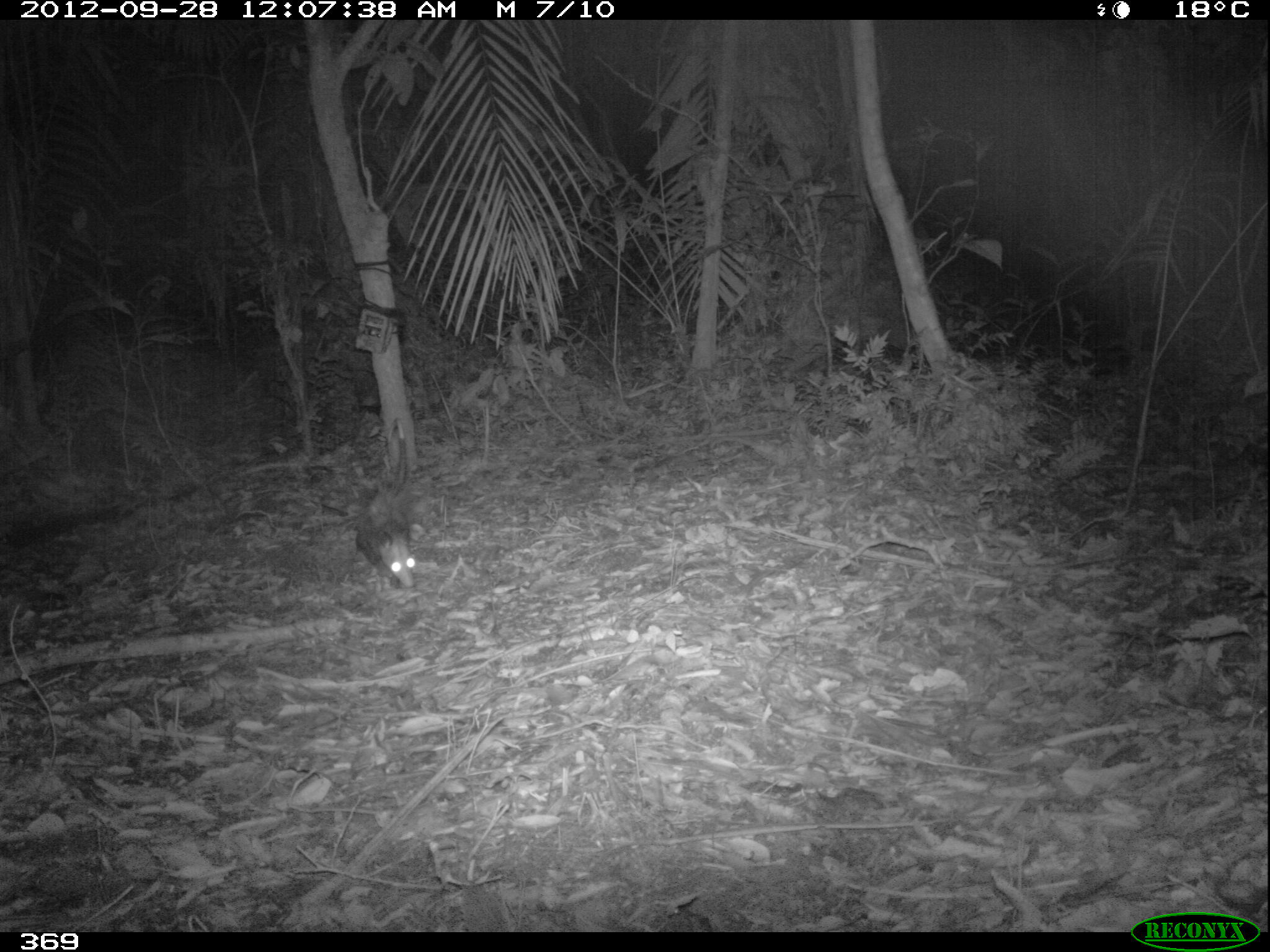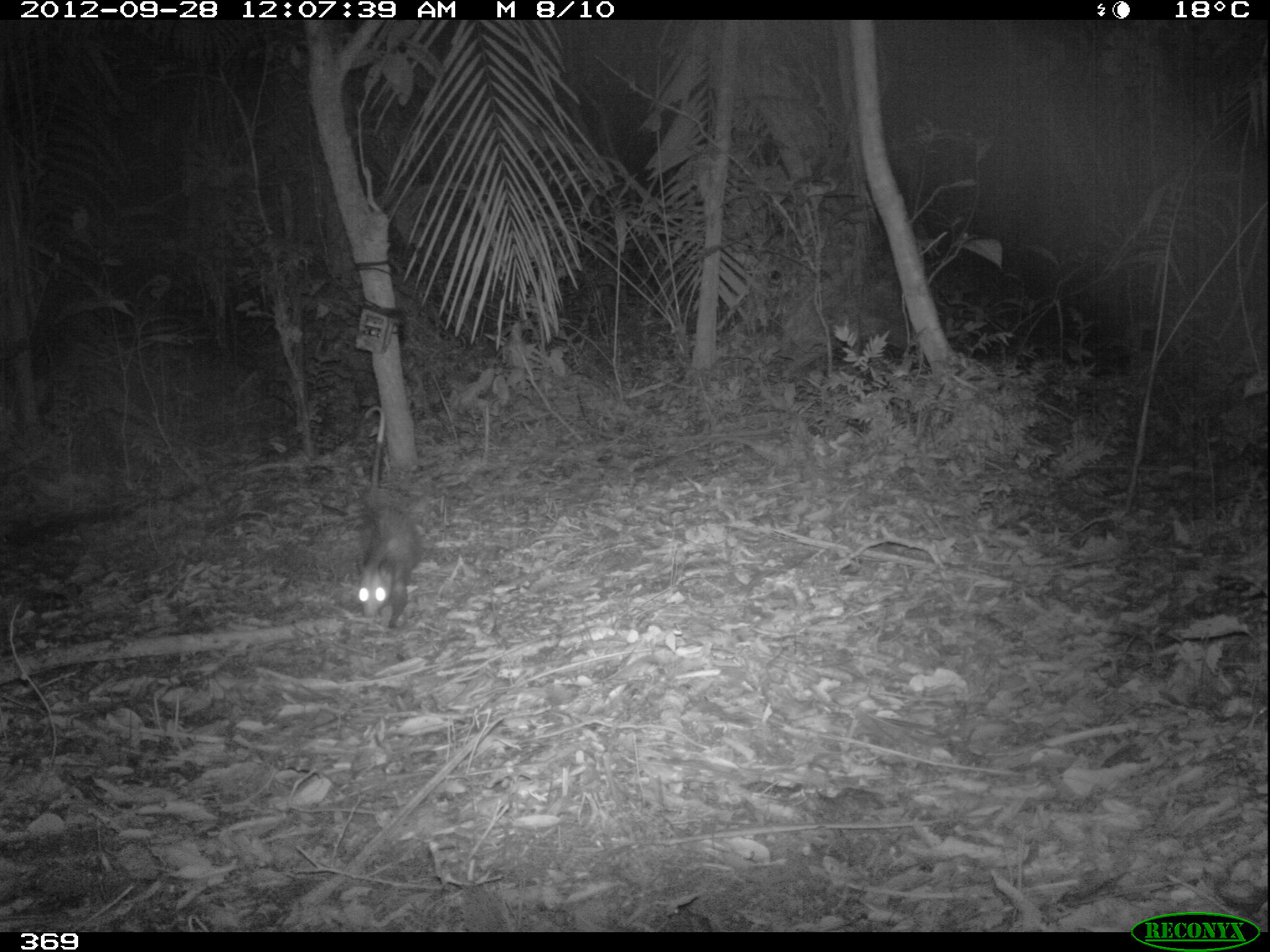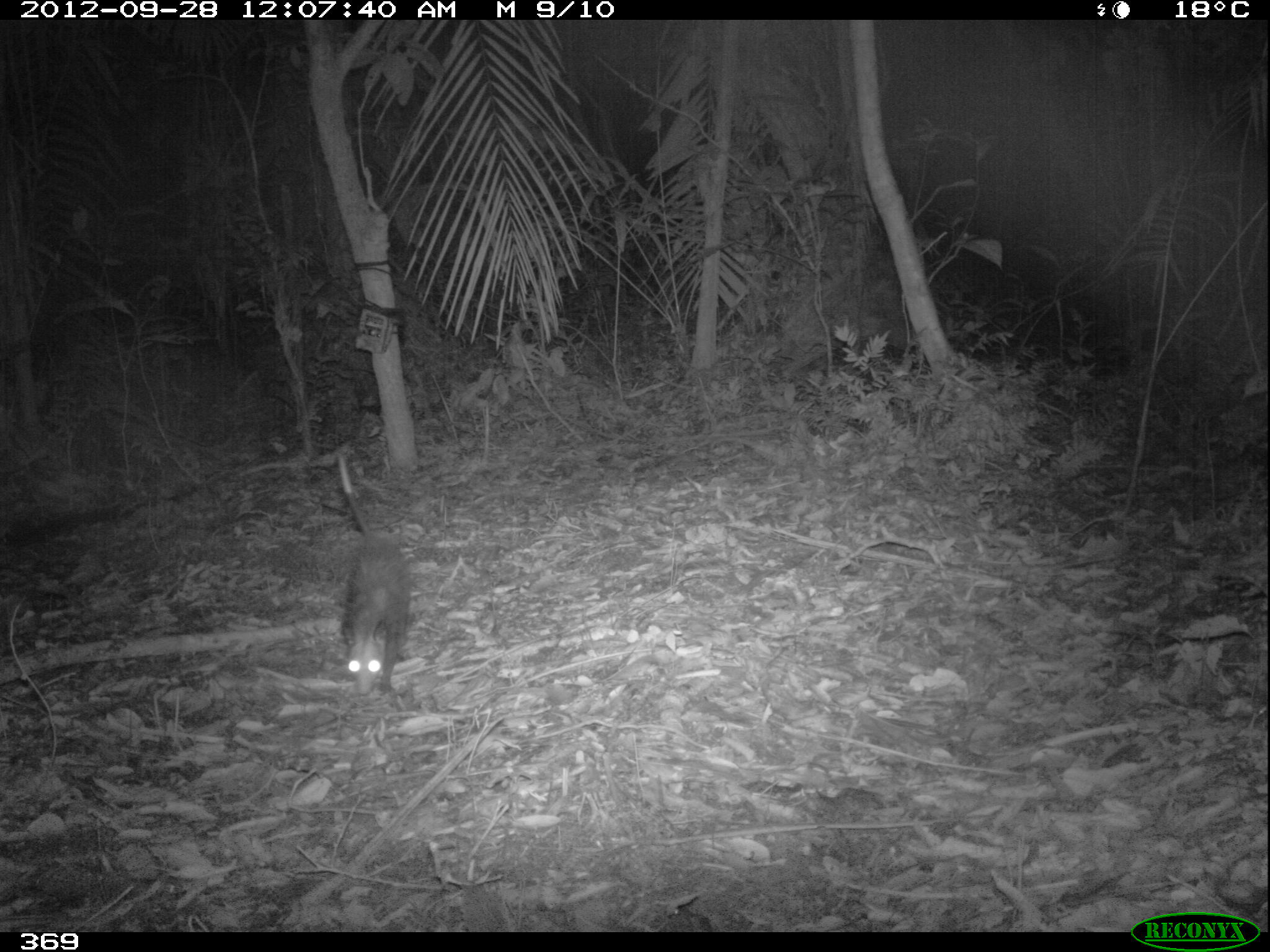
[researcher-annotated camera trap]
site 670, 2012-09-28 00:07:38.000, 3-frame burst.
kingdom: Animalia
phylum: Chordata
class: Mammalia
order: Didelphimorphia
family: Didelphidae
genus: Didelphis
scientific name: Didelphis marsupialis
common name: southern opossum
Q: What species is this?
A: Didelphis marsupialis (southern opossum).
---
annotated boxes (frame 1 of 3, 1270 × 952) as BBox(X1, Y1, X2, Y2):
didelphis marsupialis: BBox(336, 417, 418, 595)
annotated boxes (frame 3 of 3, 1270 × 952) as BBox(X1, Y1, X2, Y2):
didelphis marsupialis: BBox(336, 447, 411, 697)